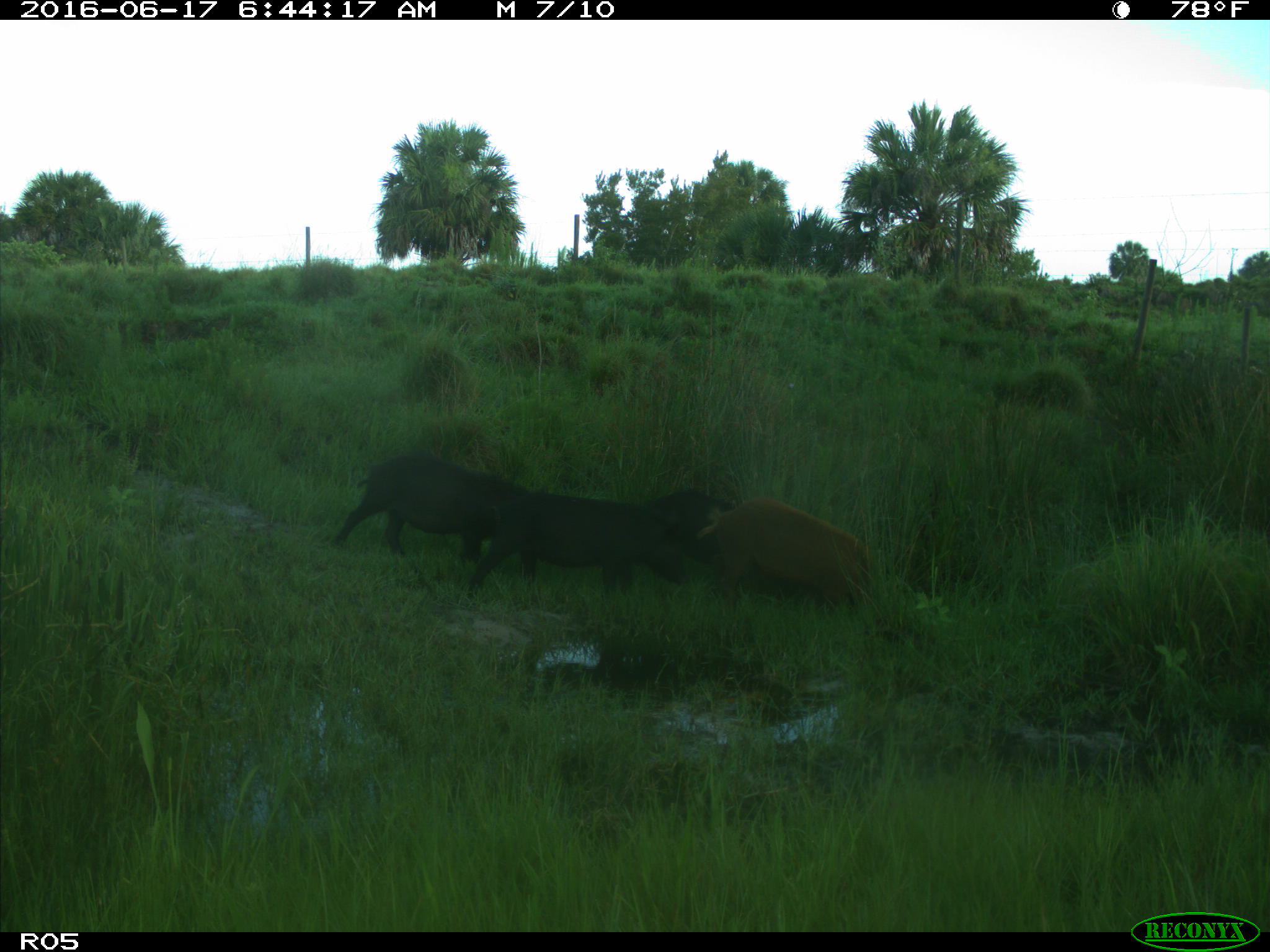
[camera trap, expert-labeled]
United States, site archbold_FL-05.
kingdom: Animalia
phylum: Chordata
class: Mammalia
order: Artiodactyla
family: Suidae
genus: Sus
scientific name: Sus scrofa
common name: wild boar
Sus scrofa (wild boar).